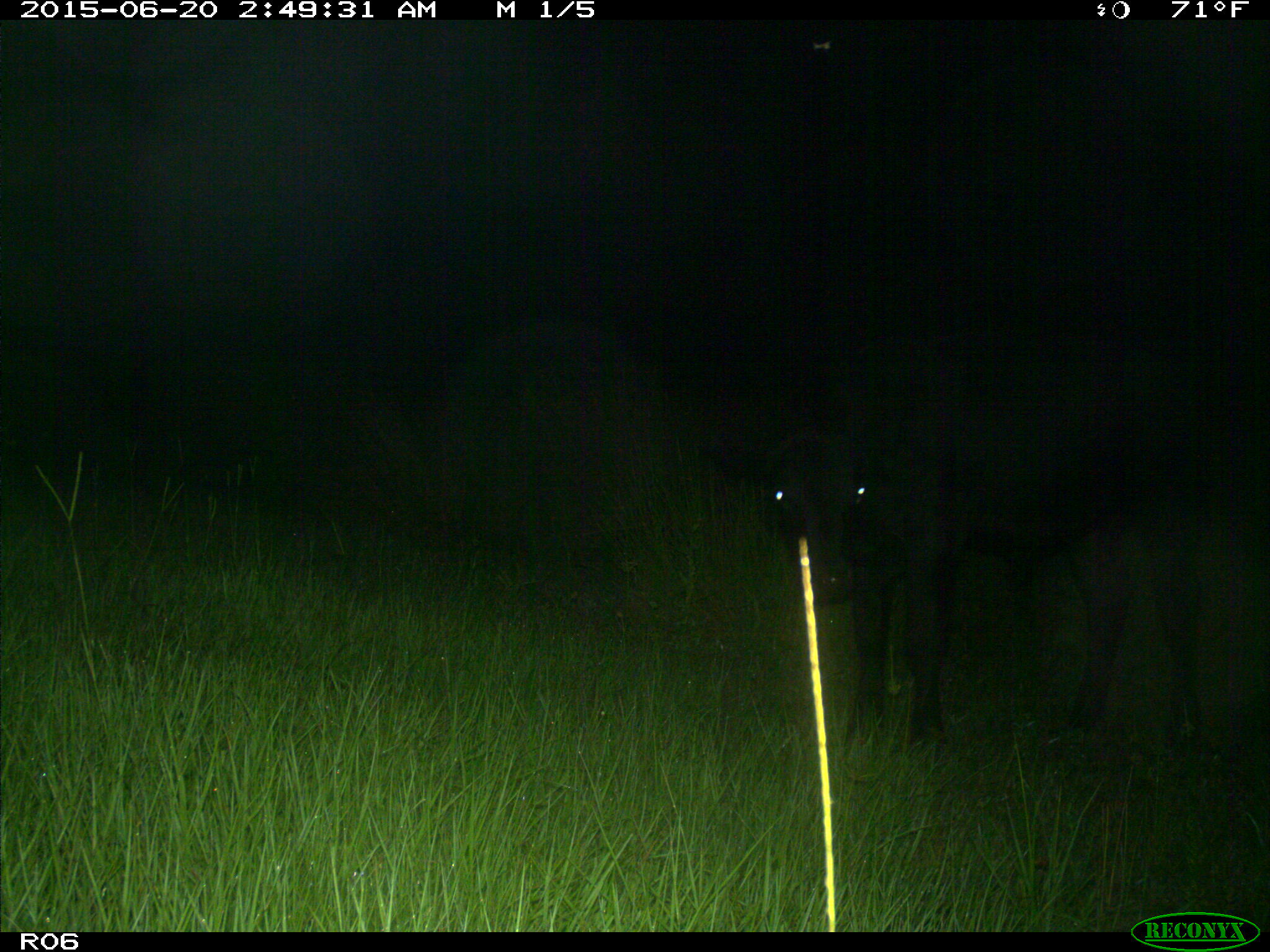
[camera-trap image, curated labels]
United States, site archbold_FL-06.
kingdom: Animalia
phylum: Chordata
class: Mammalia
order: Artiodactyla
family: Bovidae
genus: Bos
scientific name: Bos taurus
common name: domestic cow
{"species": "Bos taurus (domestic cow)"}